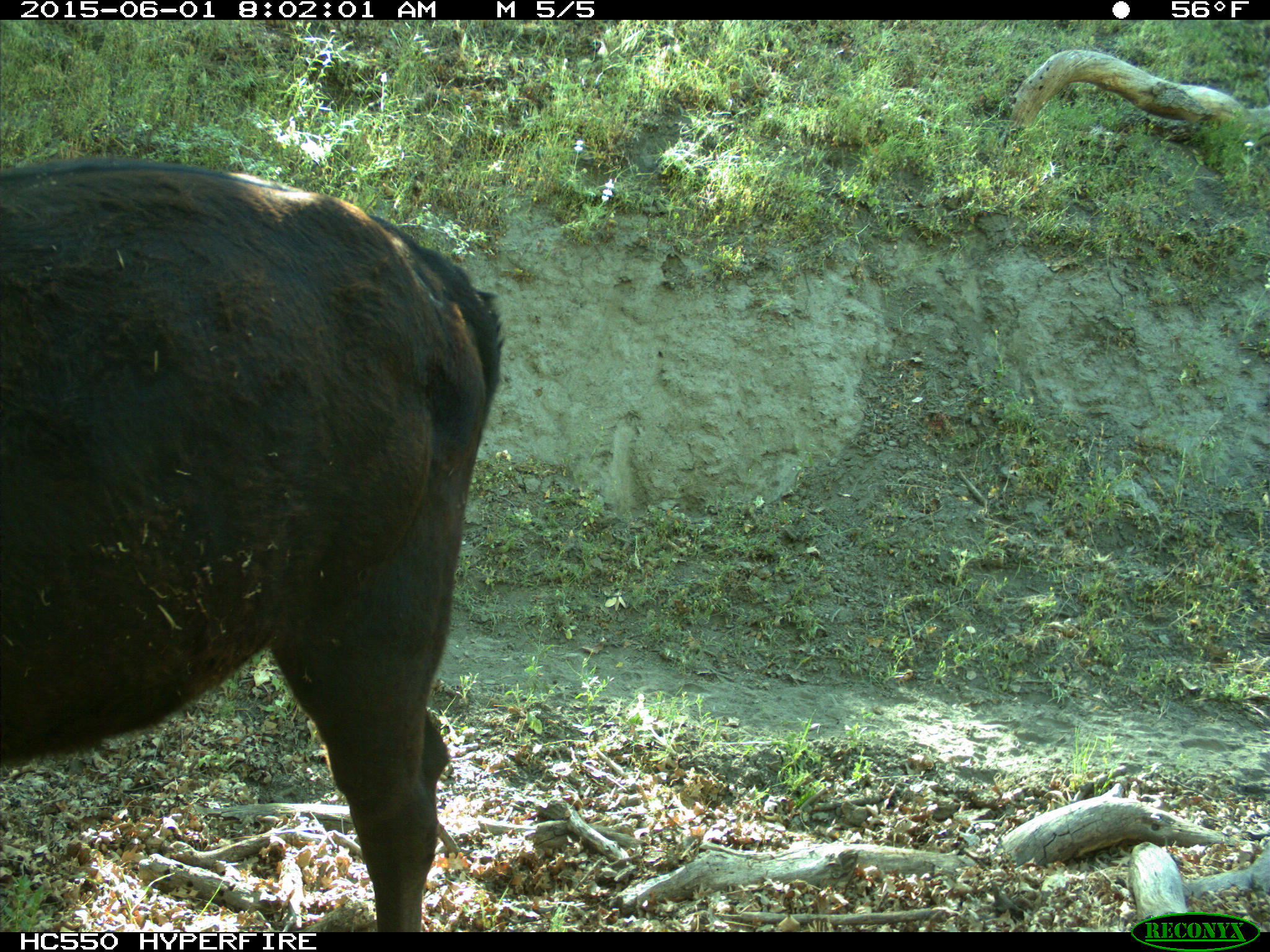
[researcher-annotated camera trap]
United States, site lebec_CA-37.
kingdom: Animalia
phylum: Chordata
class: Mammalia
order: Artiodactyla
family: Bovidae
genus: Bos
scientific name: Bos taurus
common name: domestic cow